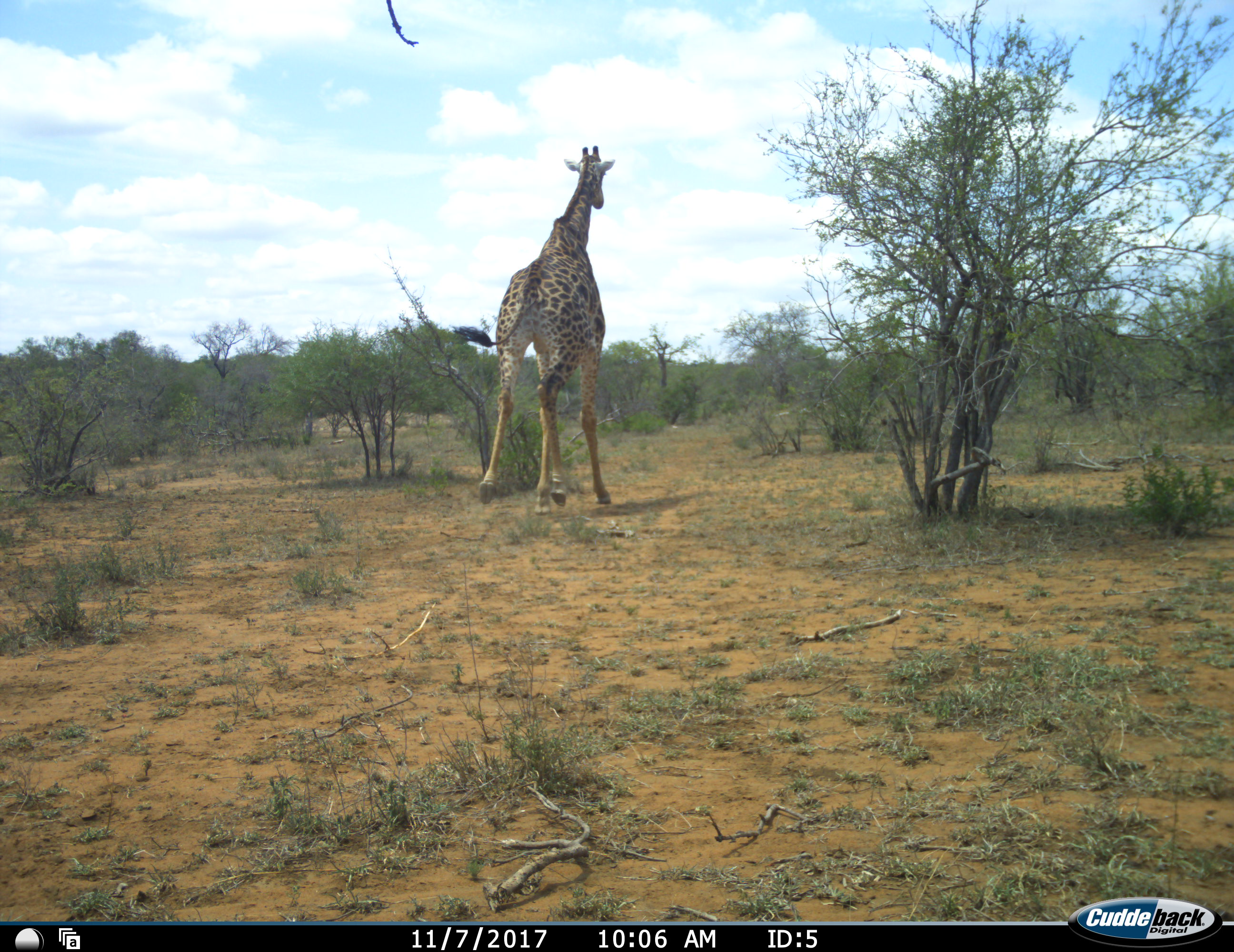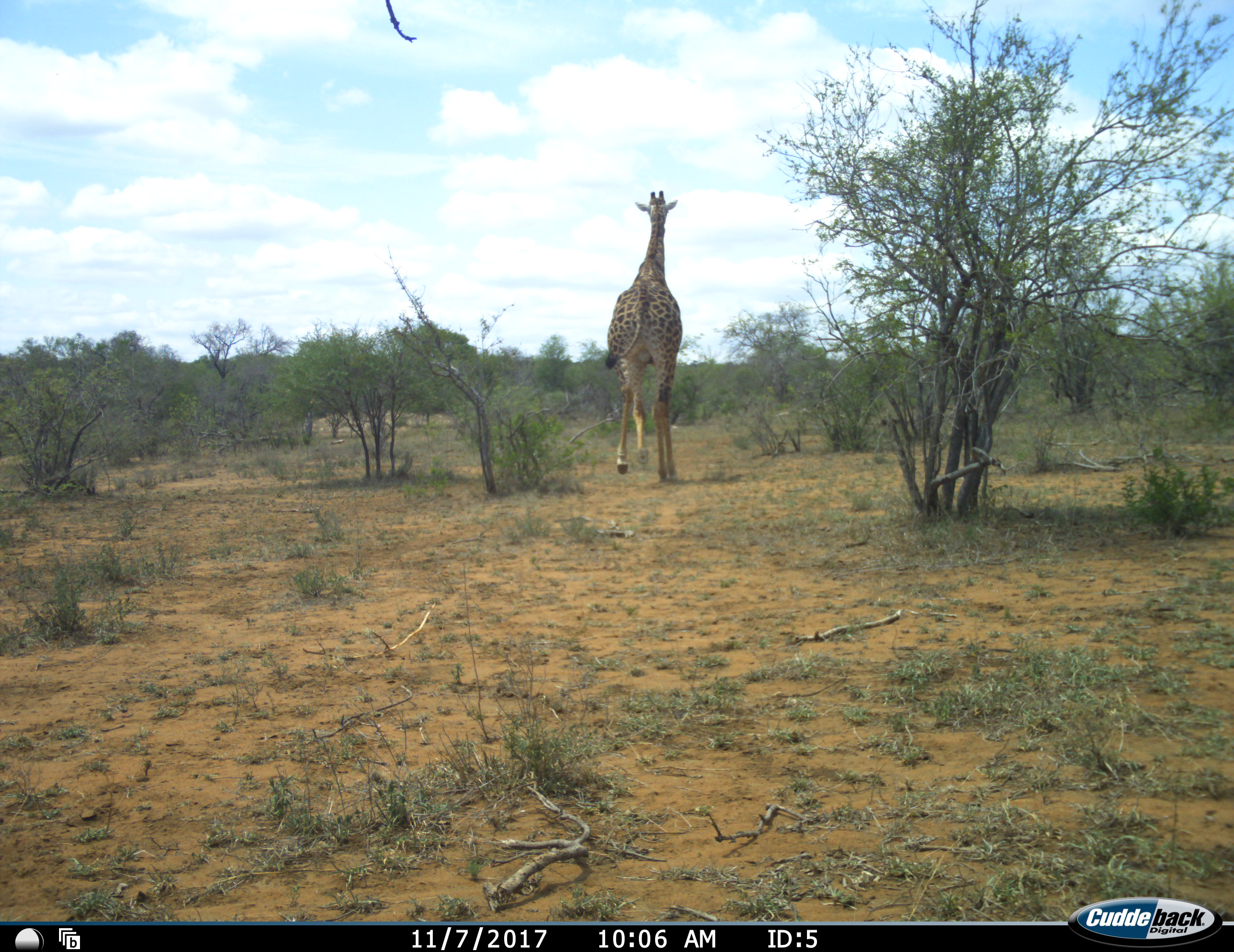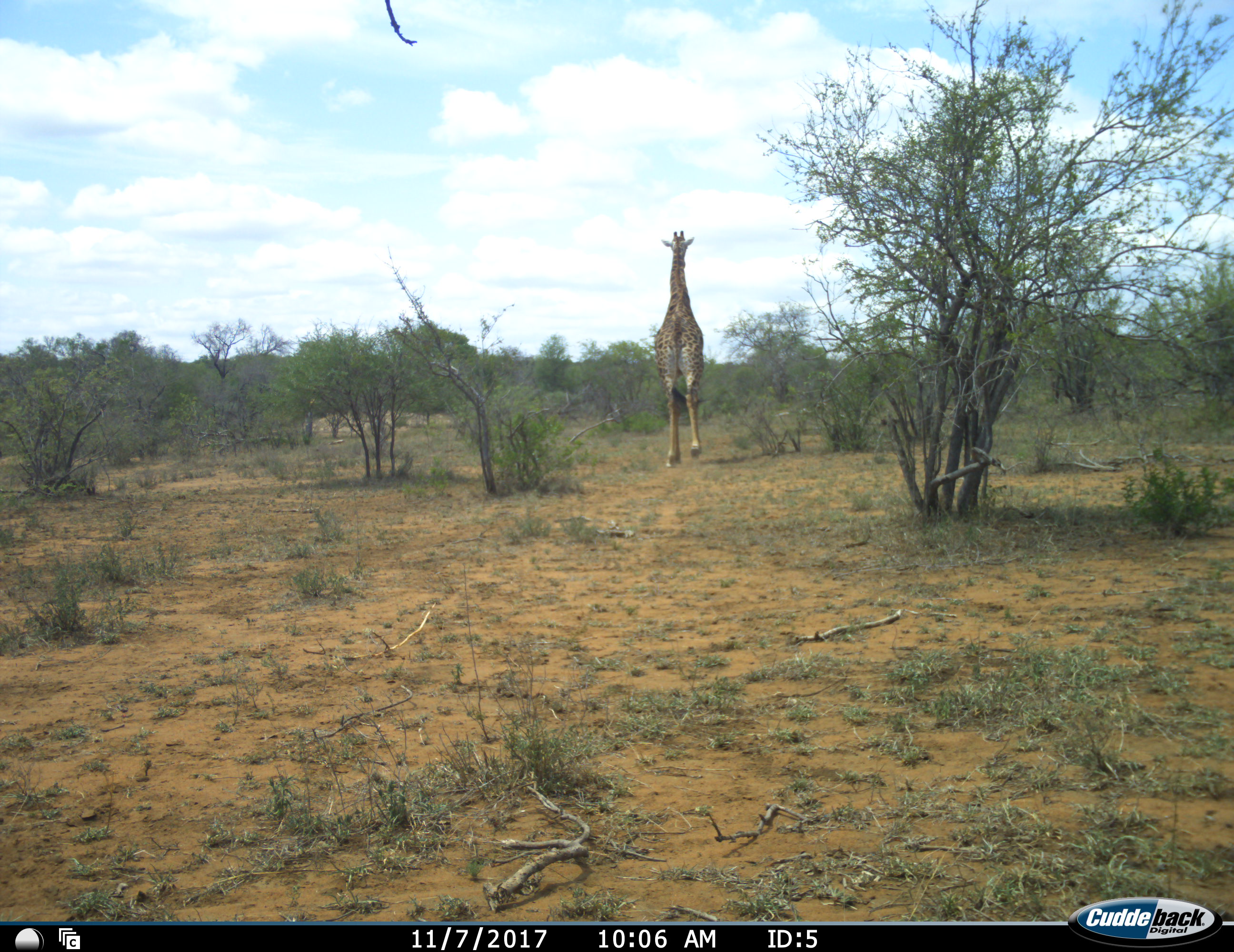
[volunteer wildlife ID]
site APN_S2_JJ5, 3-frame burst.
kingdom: Animalia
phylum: Chordata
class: Mammalia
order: Artiodactyla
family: Giraffidae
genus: Giraffa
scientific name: Giraffa camelopardalis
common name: giraffe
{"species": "giraffe (Giraffa camelopardalis)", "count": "1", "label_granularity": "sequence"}